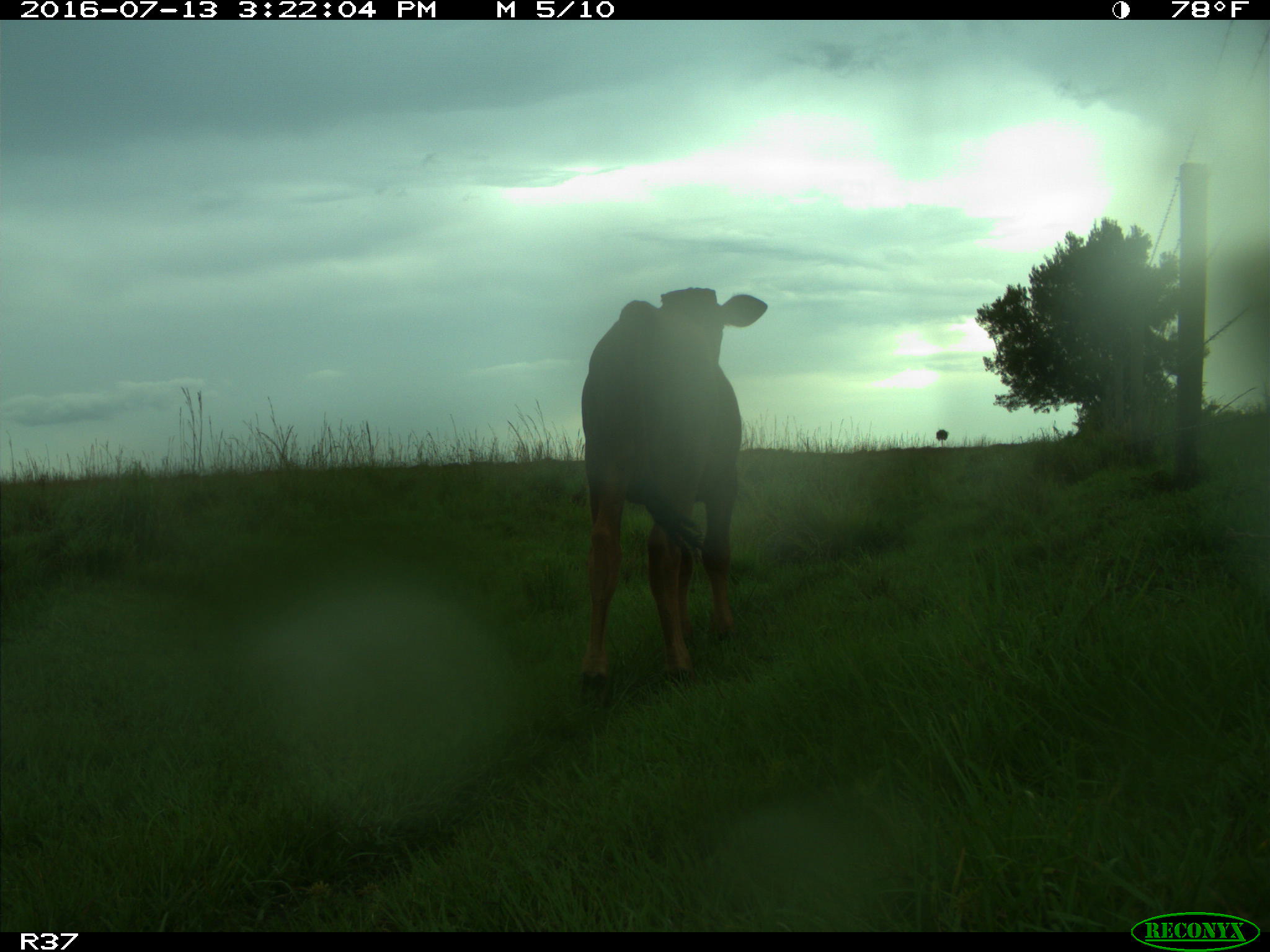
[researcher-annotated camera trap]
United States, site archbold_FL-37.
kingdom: Animalia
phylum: Chordata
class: Mammalia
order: Artiodactyla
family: Bovidae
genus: Bos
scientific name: Bos taurus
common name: domestic cow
Bos taurus (domestic cow).